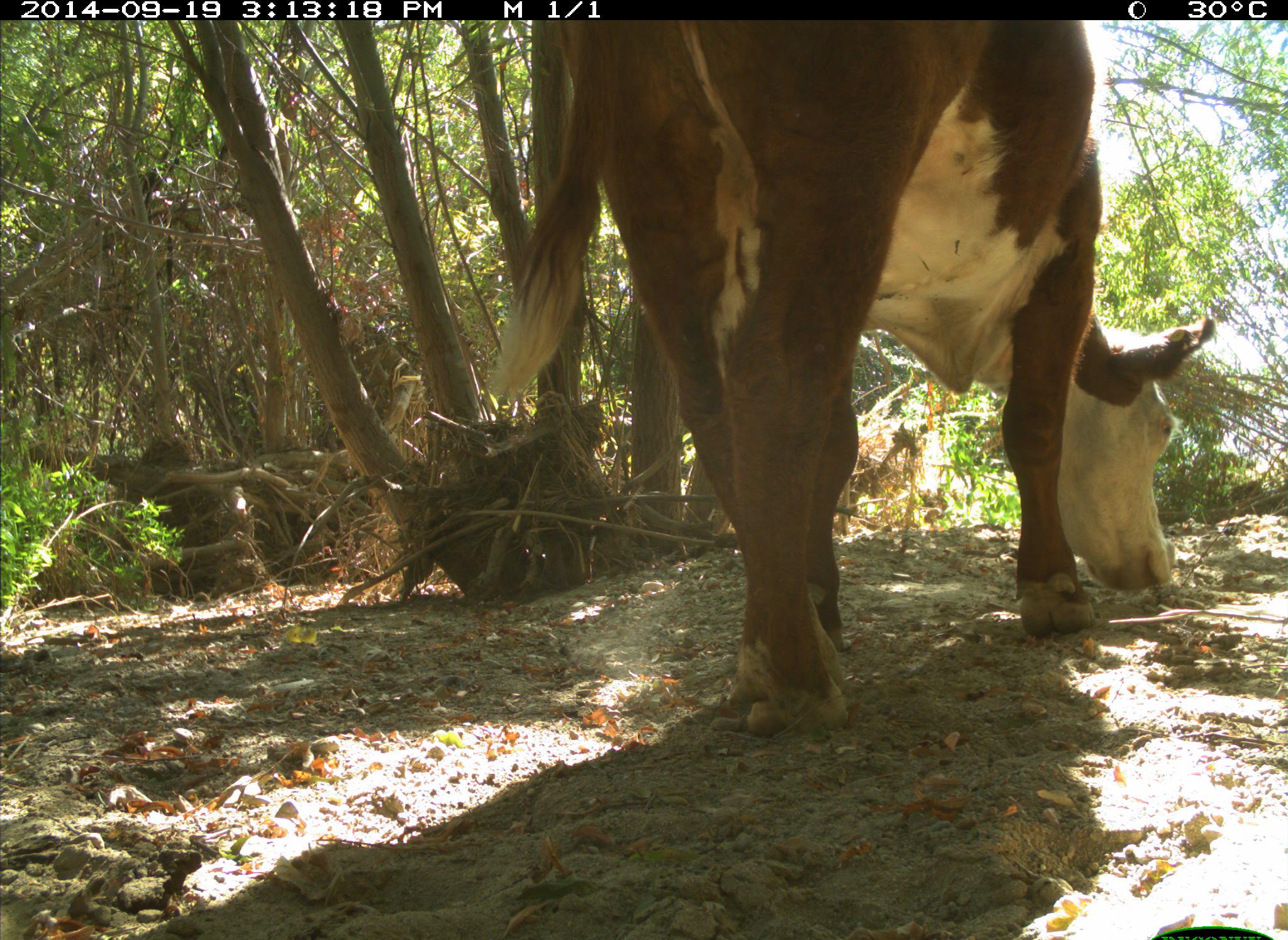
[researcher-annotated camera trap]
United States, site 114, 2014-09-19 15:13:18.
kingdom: Animalia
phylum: Chordata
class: Mammalia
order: Artiodactyla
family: Bovidae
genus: Bos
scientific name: Bos taurus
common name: cow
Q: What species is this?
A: Cow (Bos taurus).